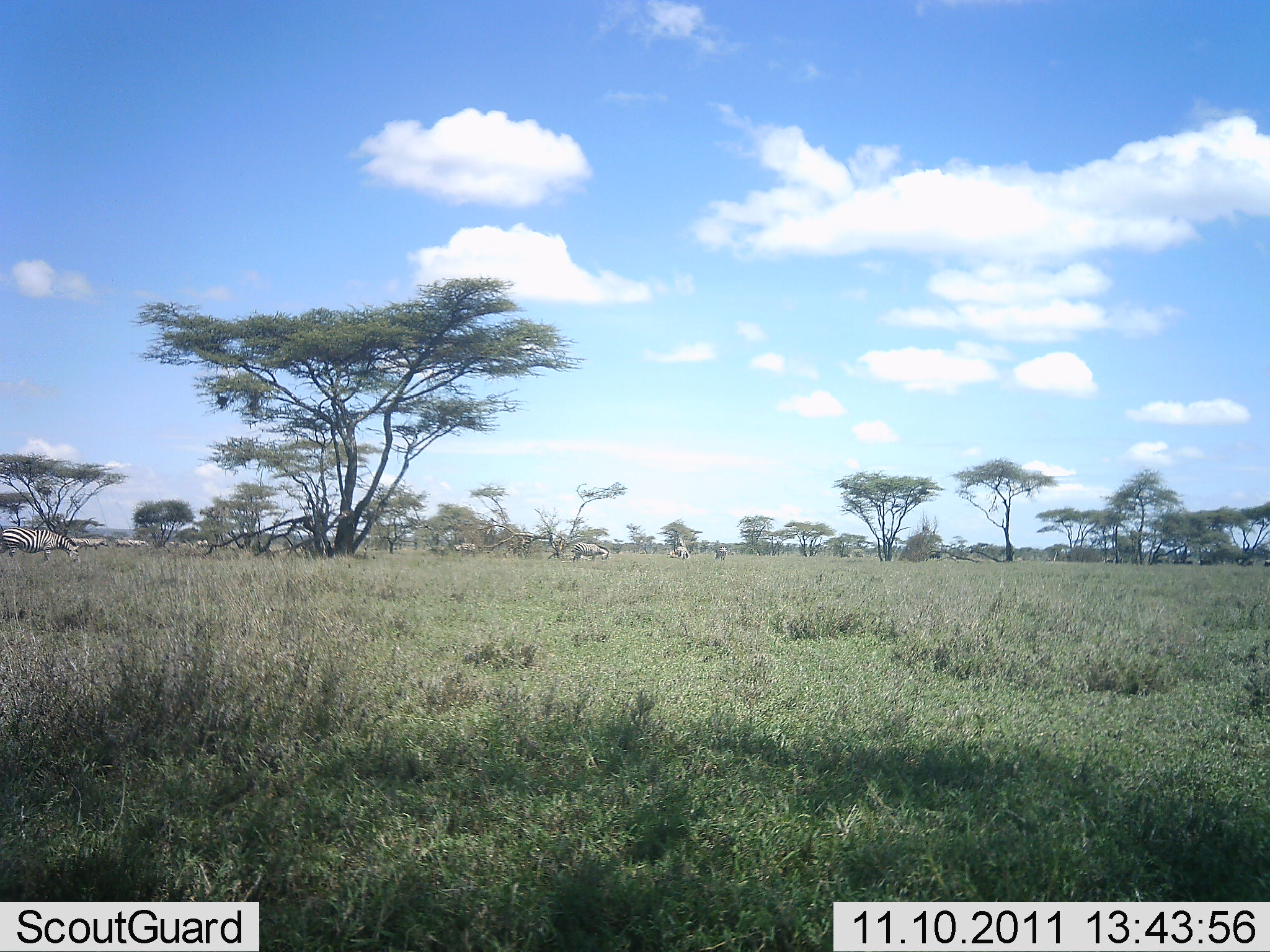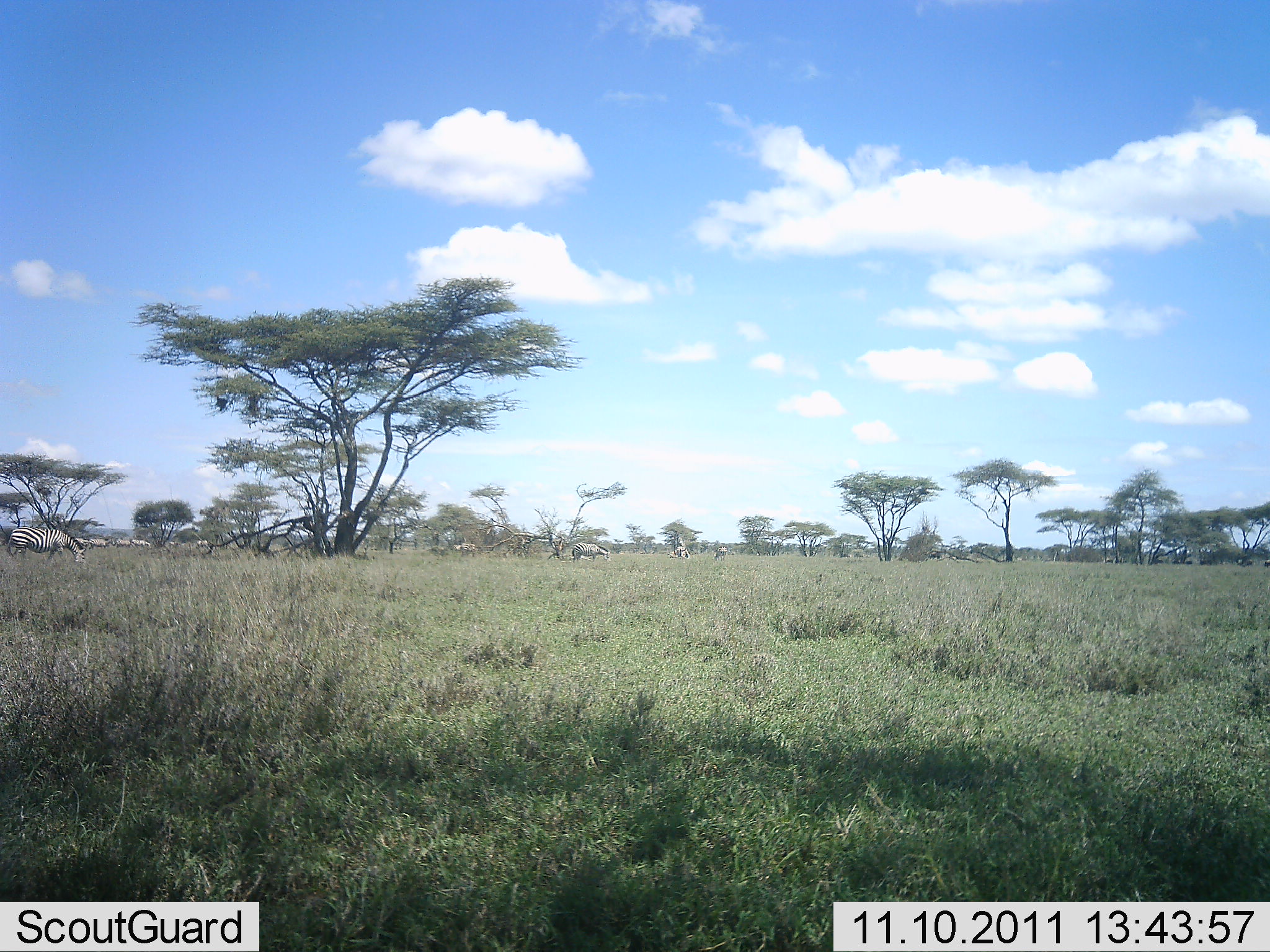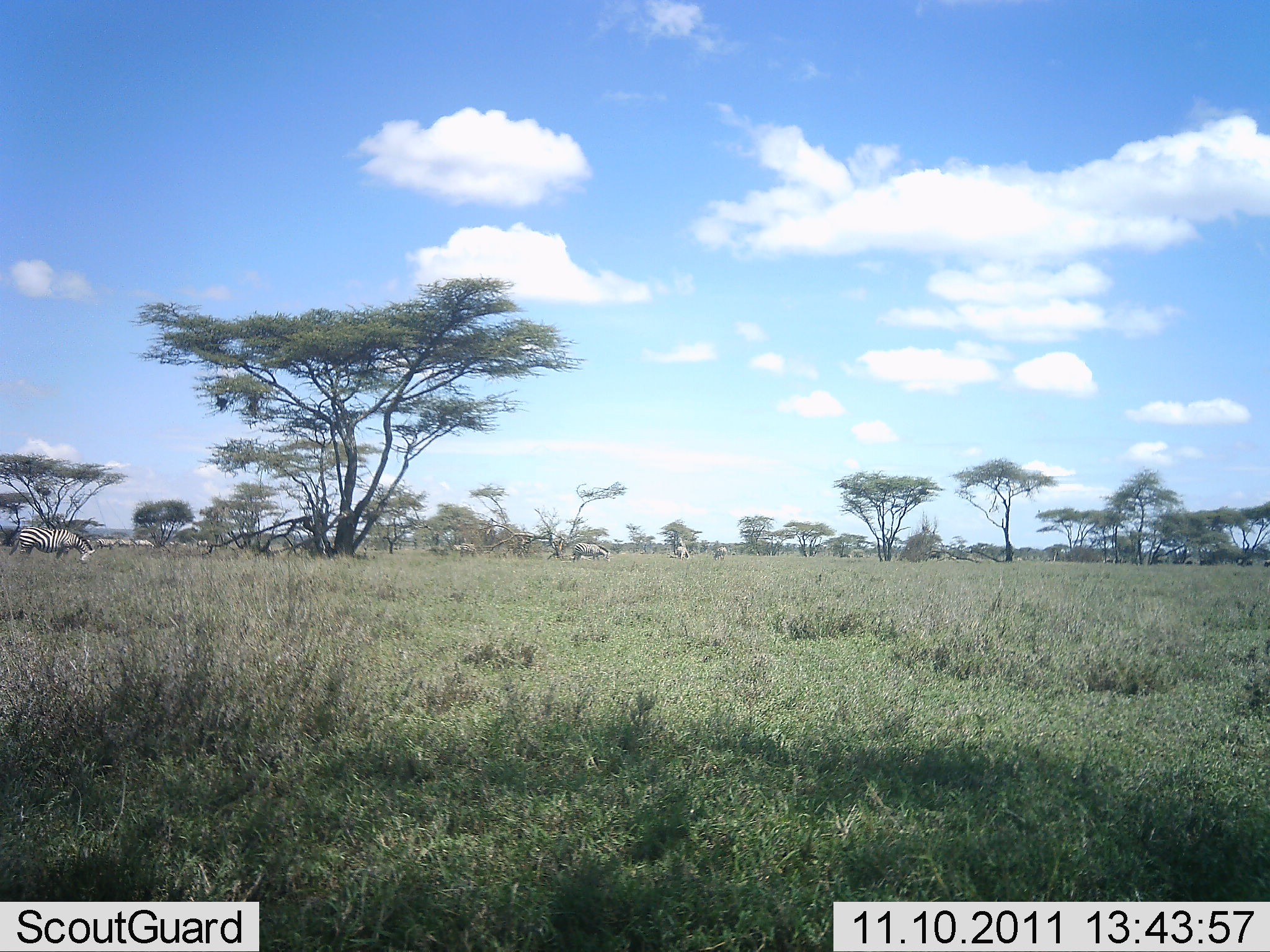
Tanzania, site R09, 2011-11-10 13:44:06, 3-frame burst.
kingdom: Animalia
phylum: Chordata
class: Mammalia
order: Perissodactyla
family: Equidae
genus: Equus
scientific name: Equus quagga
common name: plains zebra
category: zebra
Zebra (plains zebra) (Equus quagga), count 8. Behavior (volunteer vote fractions): standing 42%, resting 8%, moving 50%, interacting 0%. Young present (vote fraction): 0%. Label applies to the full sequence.